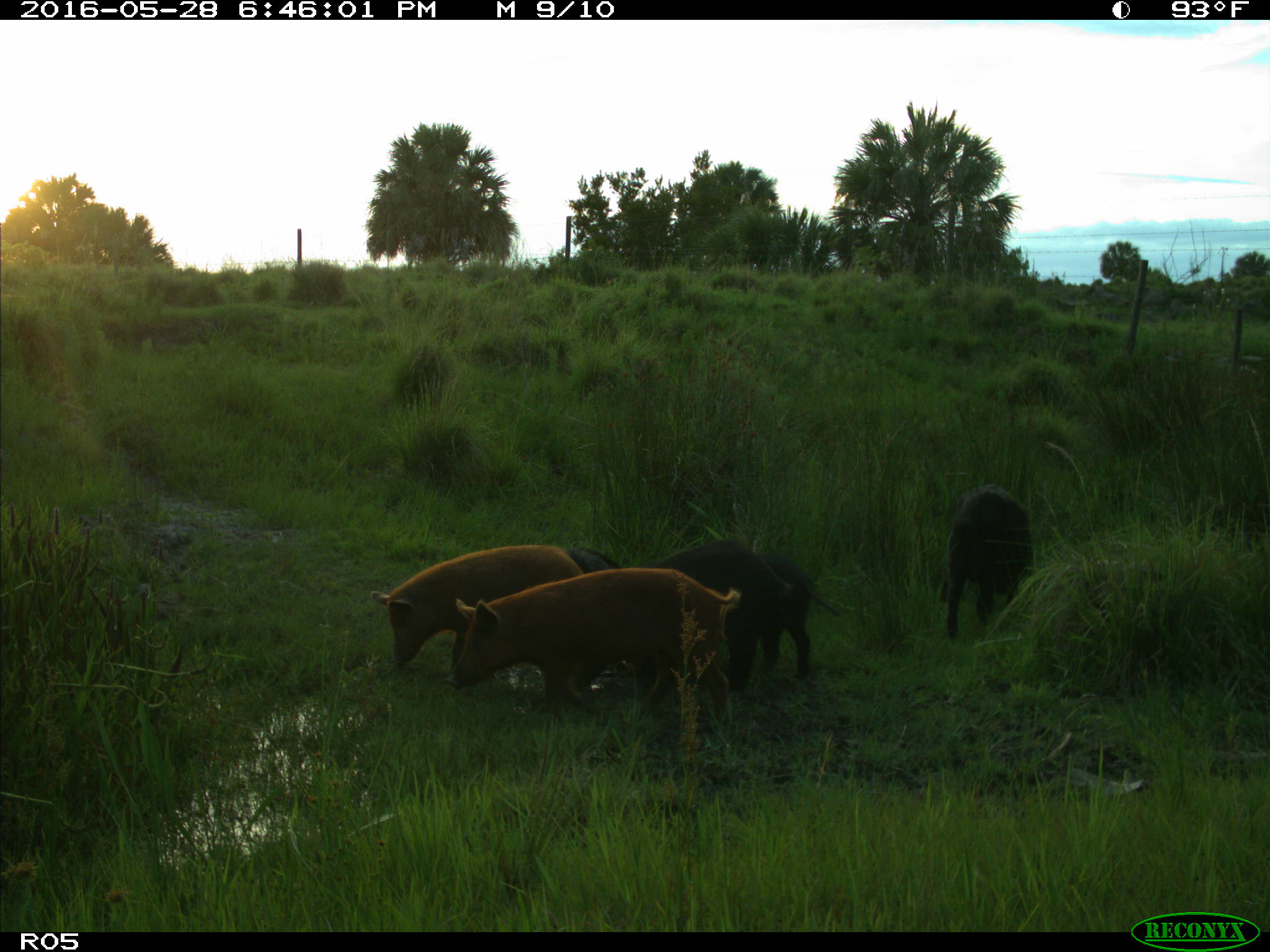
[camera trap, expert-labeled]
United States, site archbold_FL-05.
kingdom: Animalia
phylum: Chordata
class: Mammalia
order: Artiodactyla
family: Suidae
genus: Sus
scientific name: Sus scrofa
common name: wild boar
Sus scrofa (wild boar).